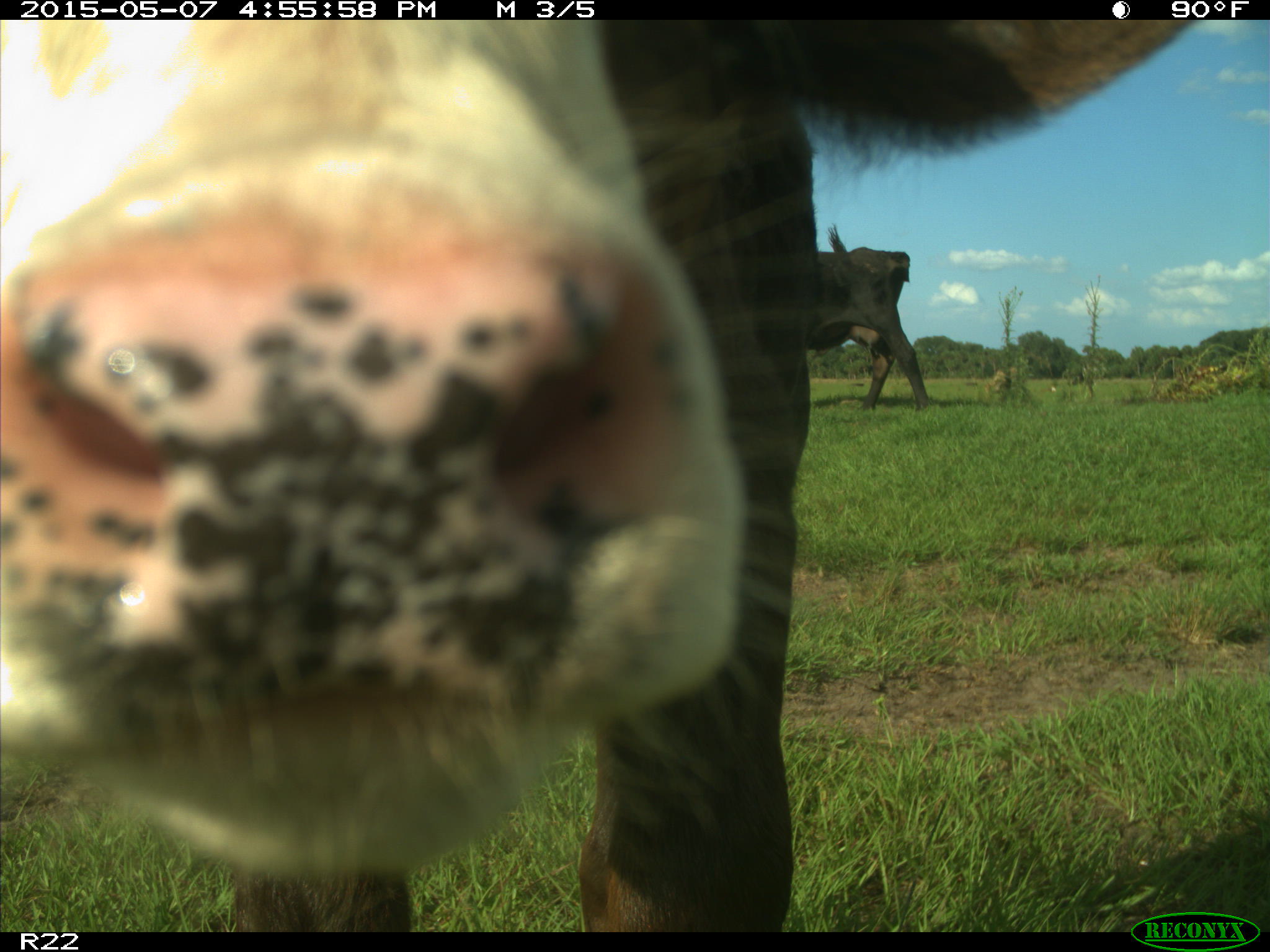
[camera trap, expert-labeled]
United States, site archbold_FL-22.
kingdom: Animalia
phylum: Chordata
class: Mammalia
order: Artiodactyla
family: Bovidae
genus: Bos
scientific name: Bos taurus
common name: domestic cow